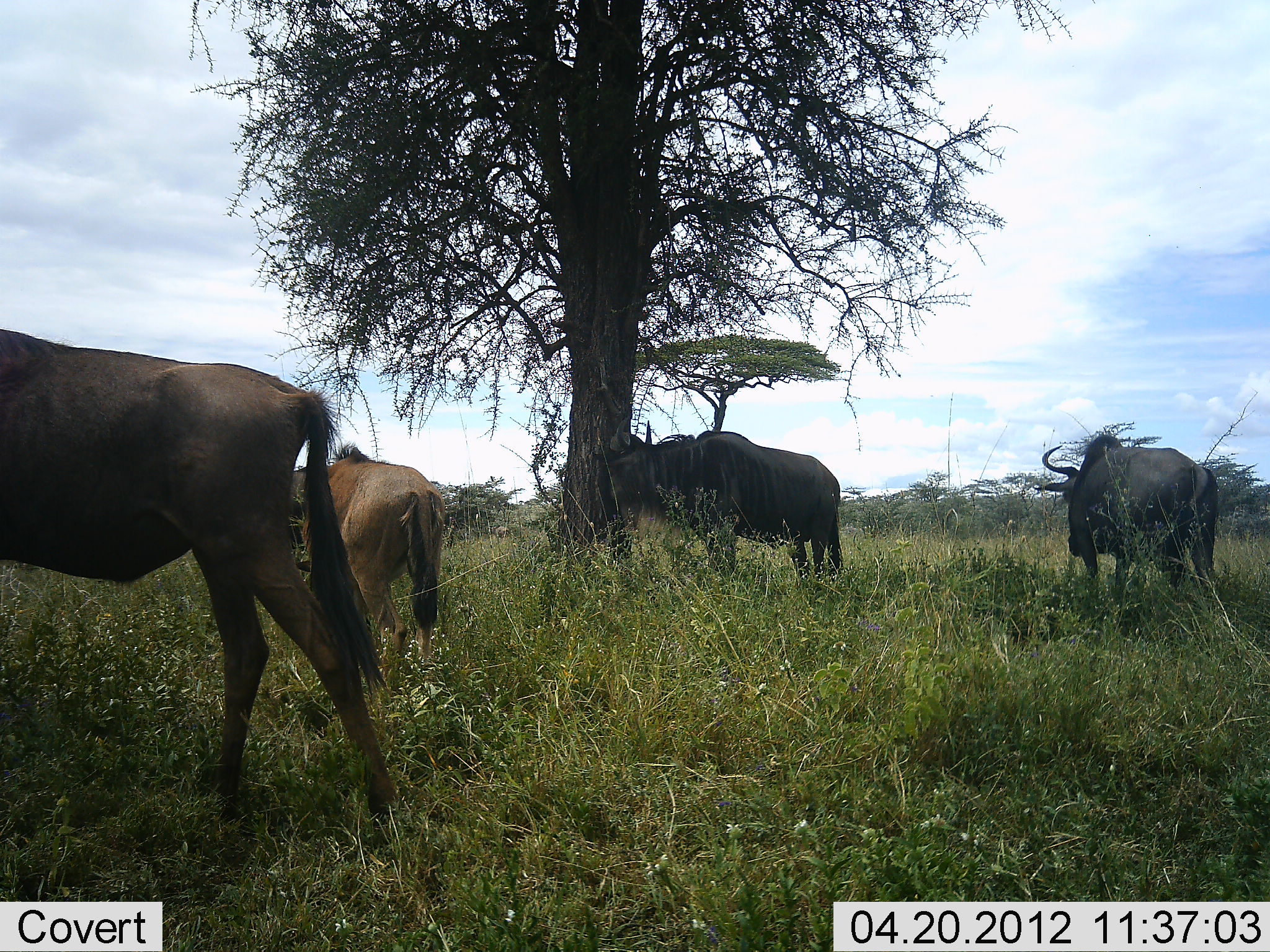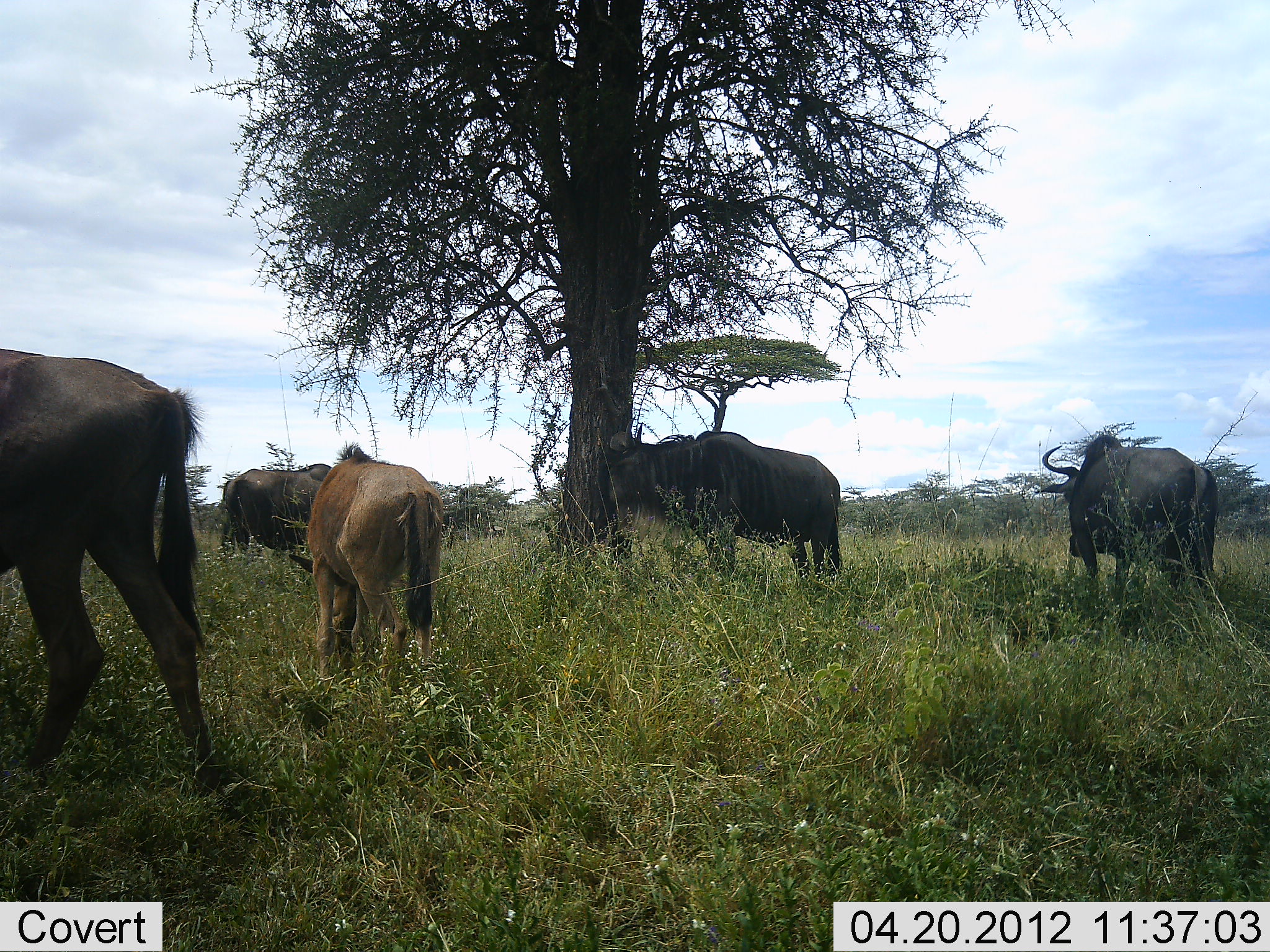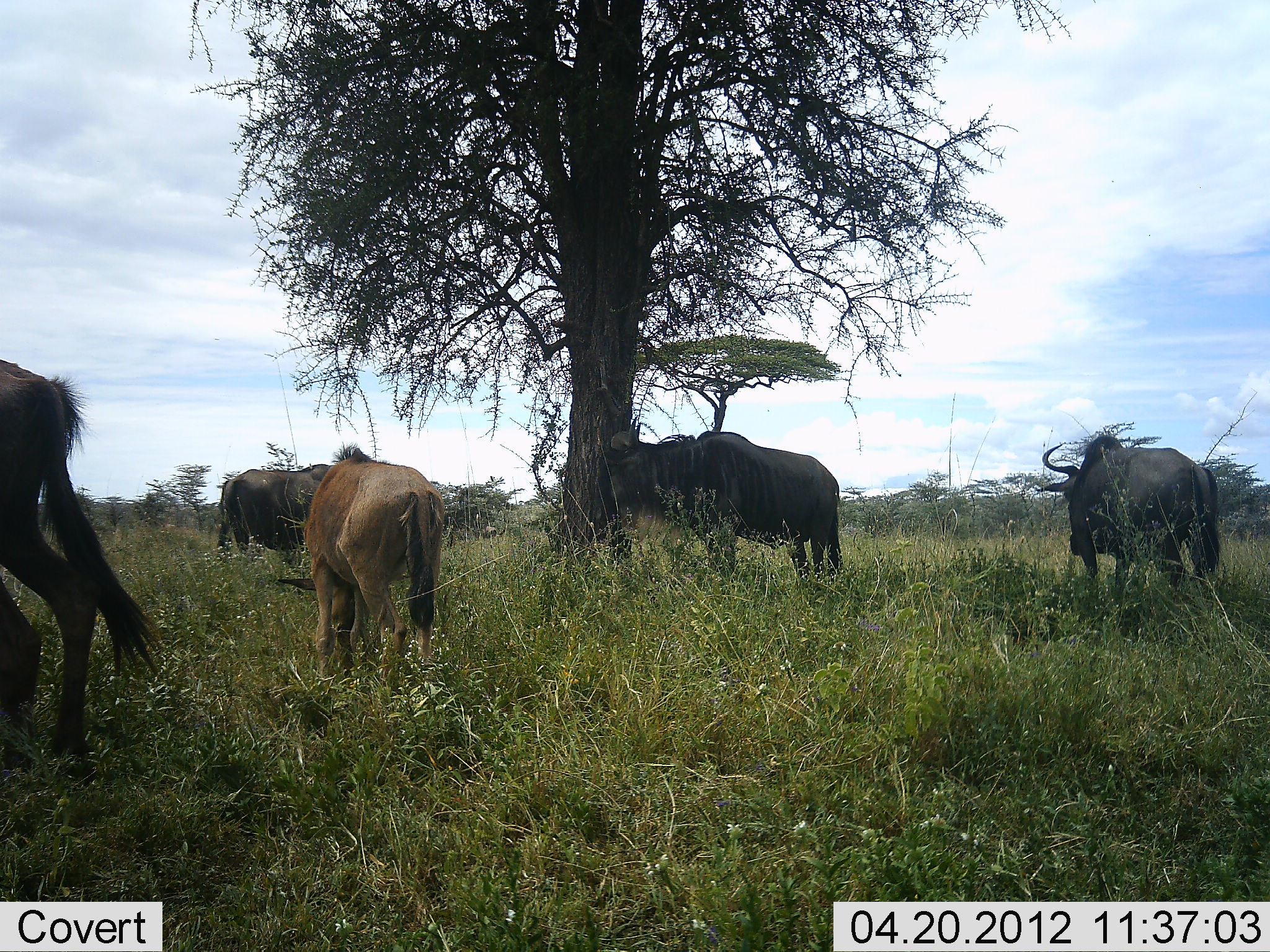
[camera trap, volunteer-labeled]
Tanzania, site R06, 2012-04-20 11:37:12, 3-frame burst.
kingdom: Animalia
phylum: Chordata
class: Mammalia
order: Artiodactyla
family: Bovidae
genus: Connochaetes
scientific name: Connochaetes taurinus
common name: blue wildebeest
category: wildebeest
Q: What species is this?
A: Wildebeest (blue wildebeest) (Connochaetes taurinus).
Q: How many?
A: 5.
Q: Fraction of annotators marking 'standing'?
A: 82%.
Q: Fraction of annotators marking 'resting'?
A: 0%.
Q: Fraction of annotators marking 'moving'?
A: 59%.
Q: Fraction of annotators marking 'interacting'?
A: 0%.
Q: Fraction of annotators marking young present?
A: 53%.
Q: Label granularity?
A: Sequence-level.